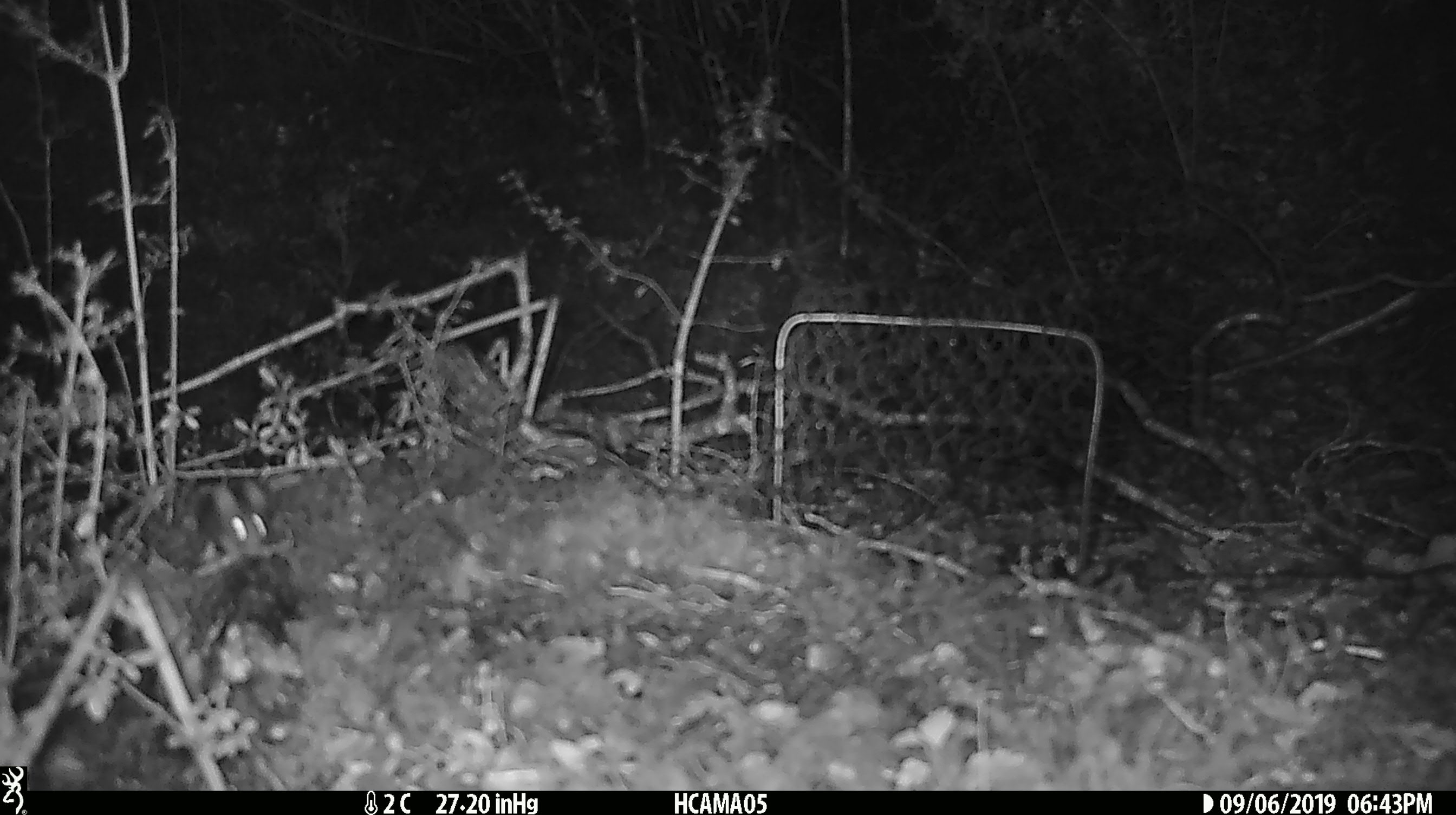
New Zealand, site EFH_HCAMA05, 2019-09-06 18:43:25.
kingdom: Animalia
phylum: Chordata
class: Mammalia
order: Rodentia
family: Muridae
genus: Mus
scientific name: Mus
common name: mouse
Mouse (Mus).